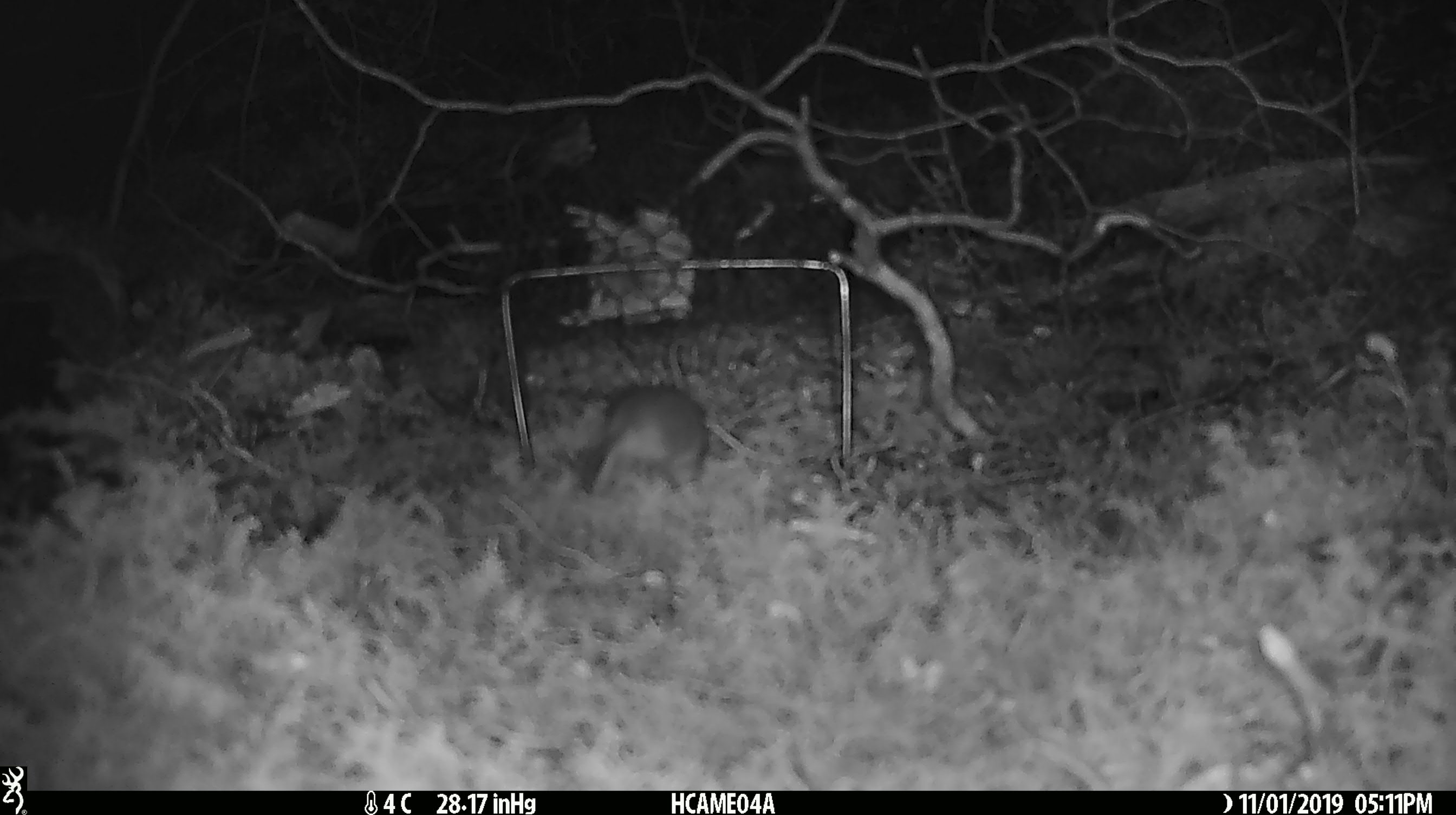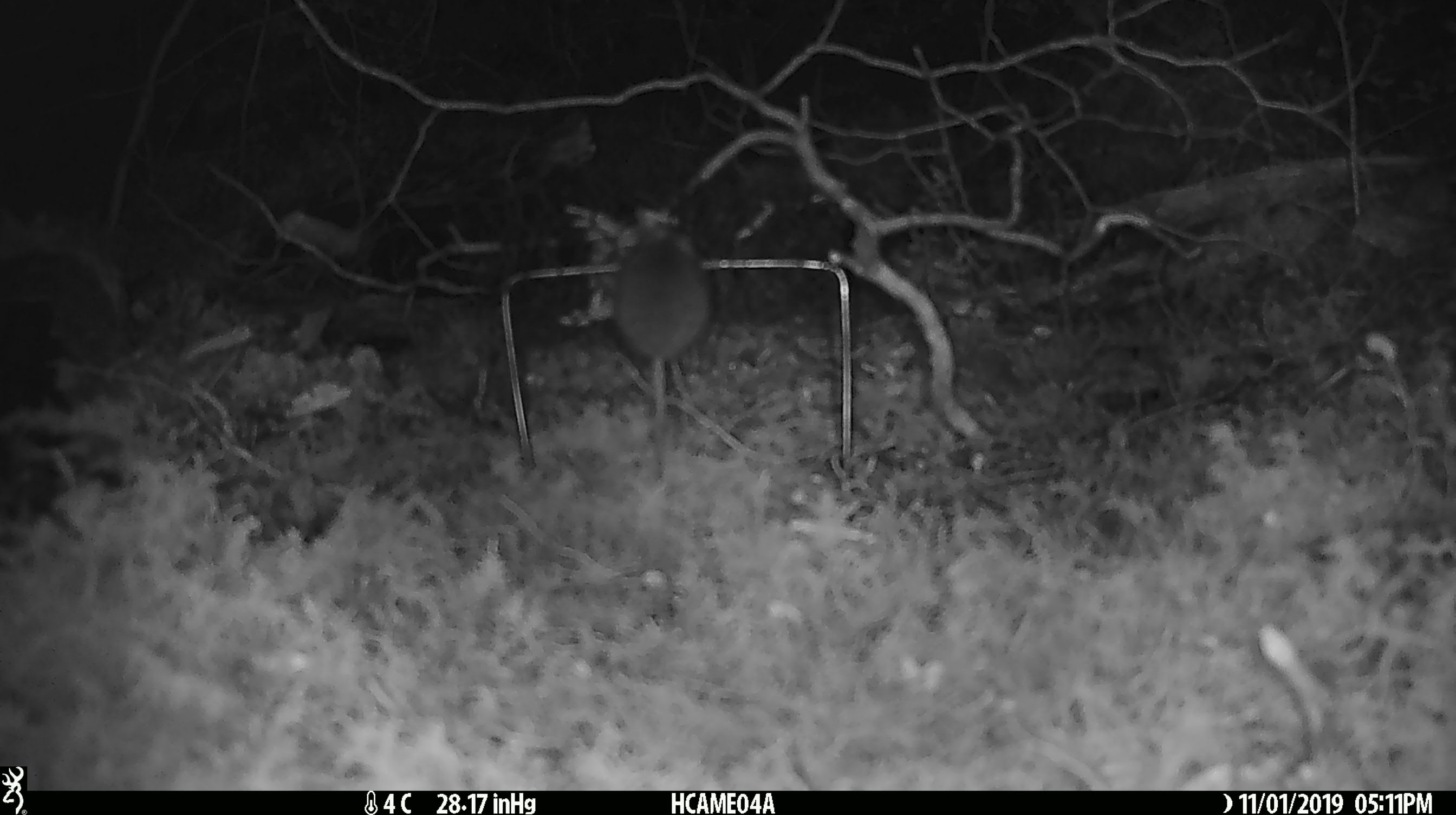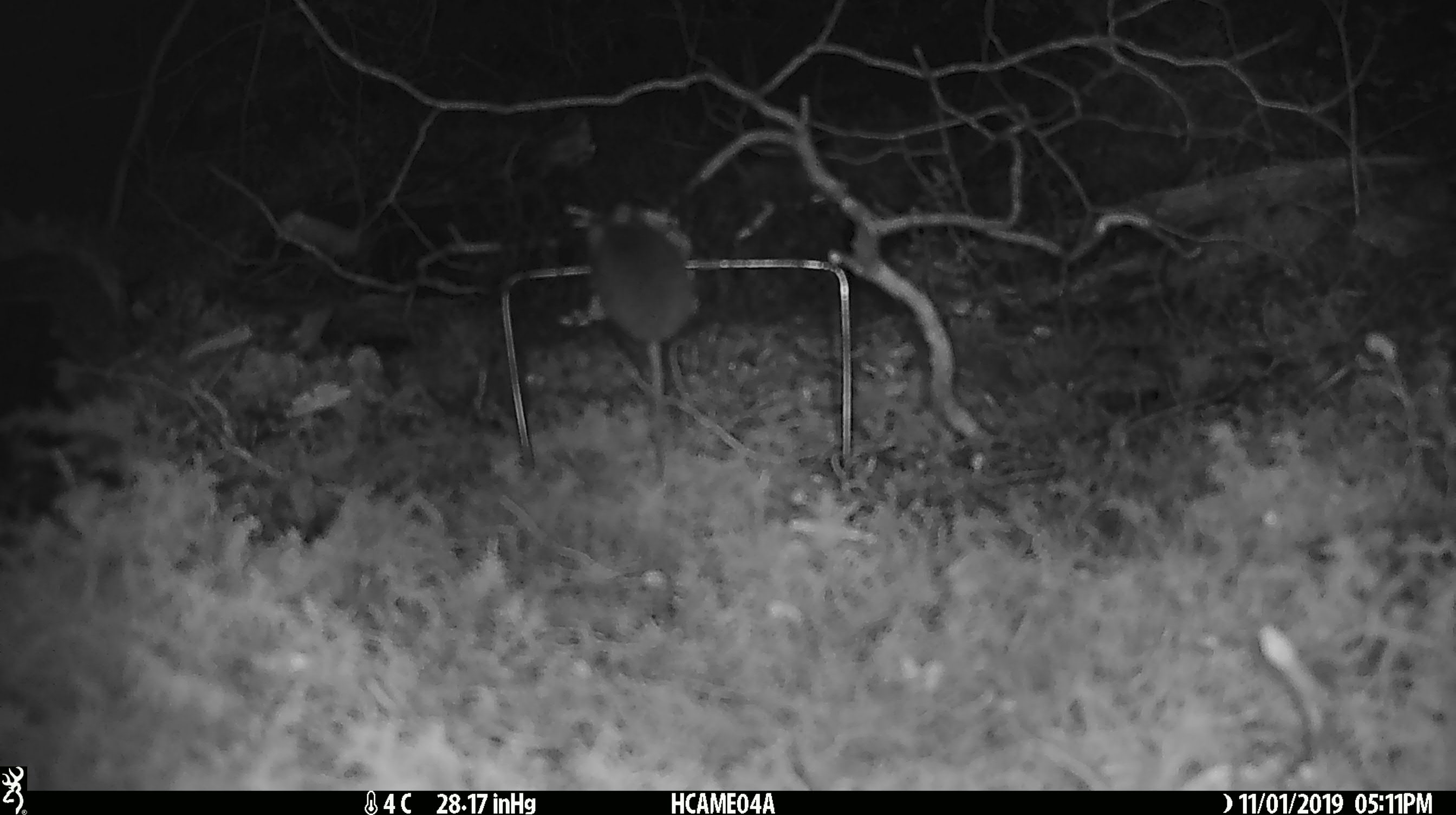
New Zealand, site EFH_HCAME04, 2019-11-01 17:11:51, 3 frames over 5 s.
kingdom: Animalia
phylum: Chordata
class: Mammalia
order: Rodentia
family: Muridae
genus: Mus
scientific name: Mus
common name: mouse